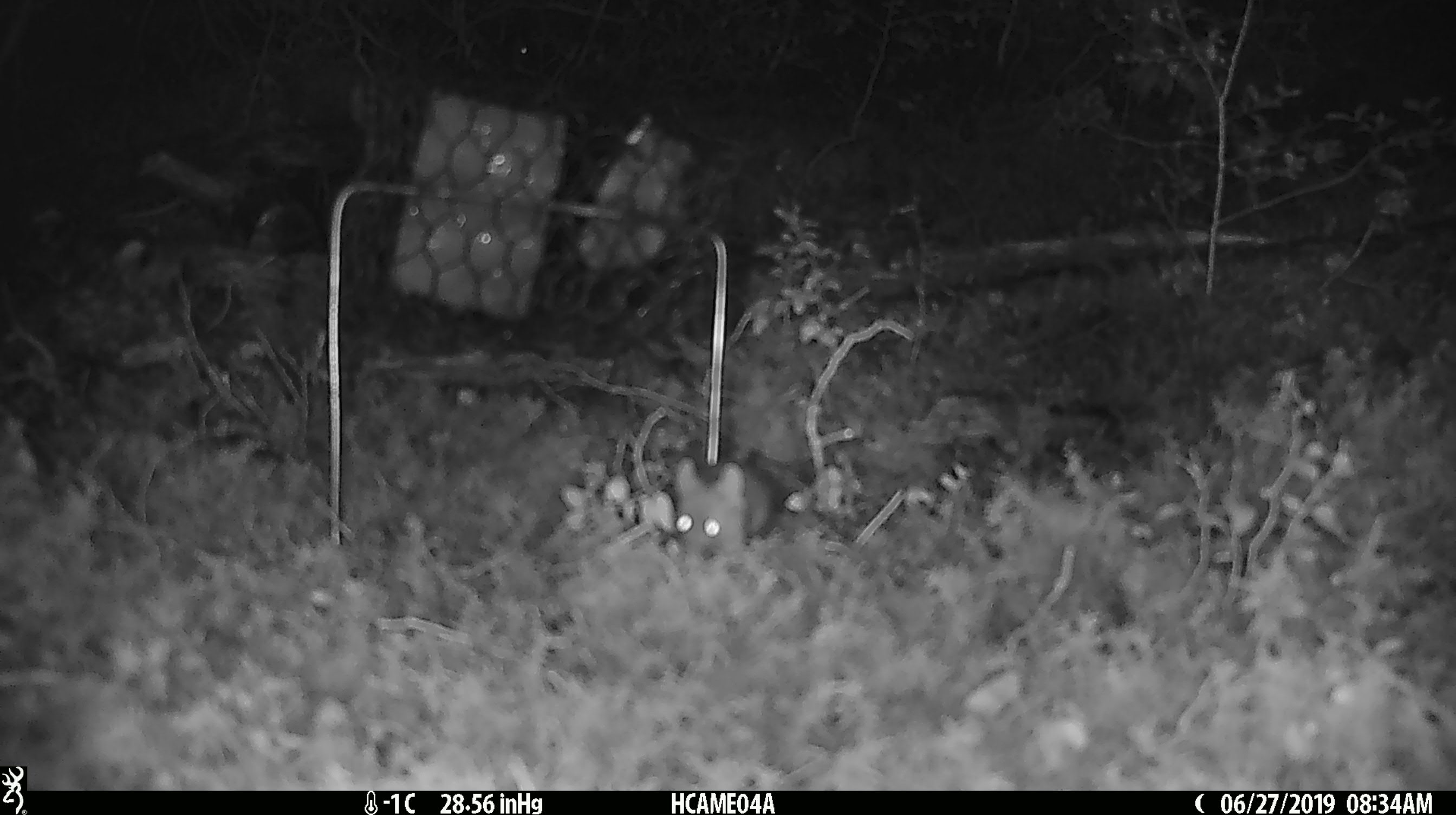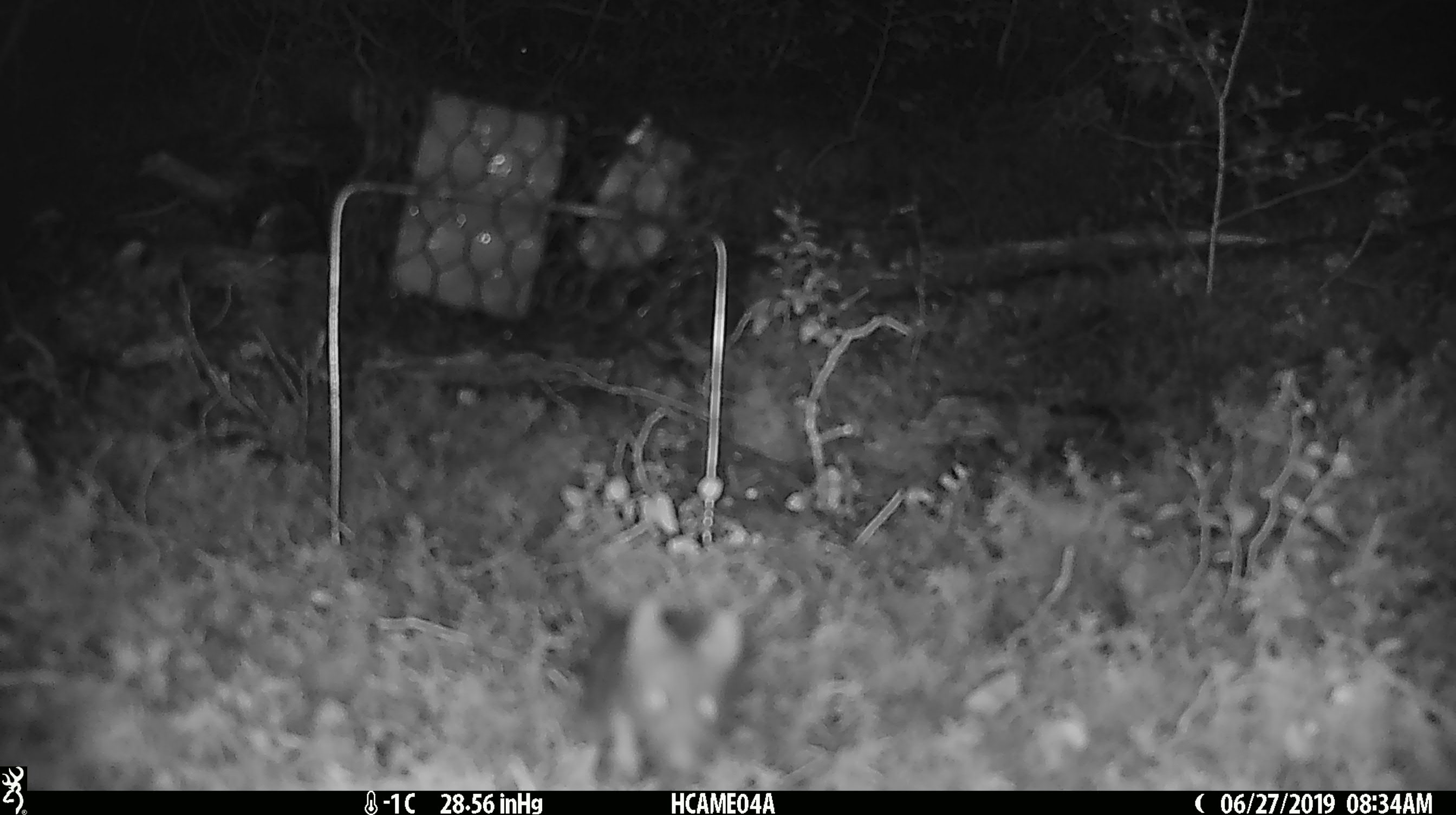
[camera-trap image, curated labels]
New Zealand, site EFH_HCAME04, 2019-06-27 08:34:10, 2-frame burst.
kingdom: Animalia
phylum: Chordata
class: Mammalia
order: Rodentia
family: Muridae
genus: Mus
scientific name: Mus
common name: mouse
Mouse (Mus).